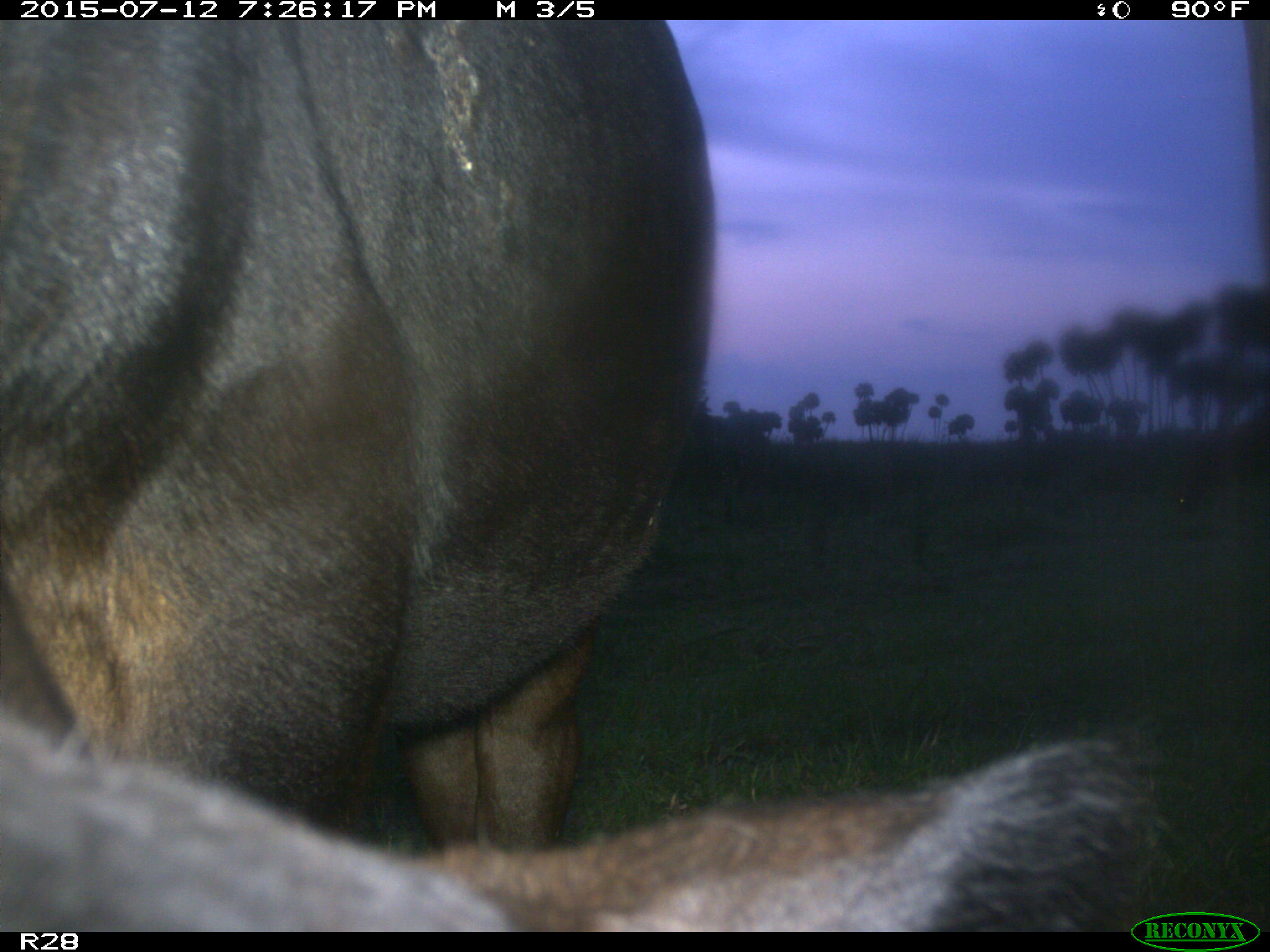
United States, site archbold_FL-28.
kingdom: Animalia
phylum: Chordata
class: Mammalia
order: Artiodactyla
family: Bovidae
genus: Bos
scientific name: Bos taurus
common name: domestic cow